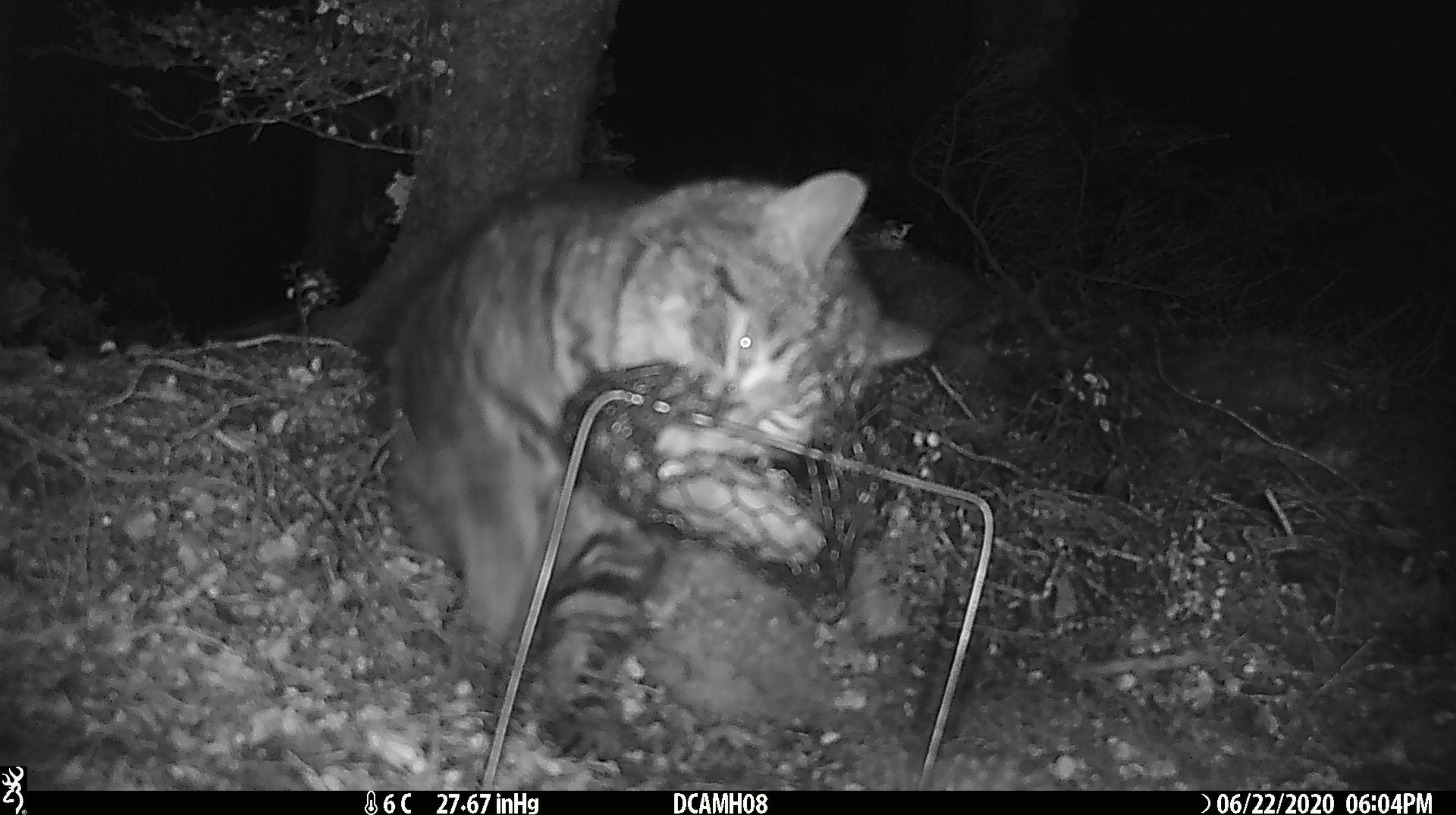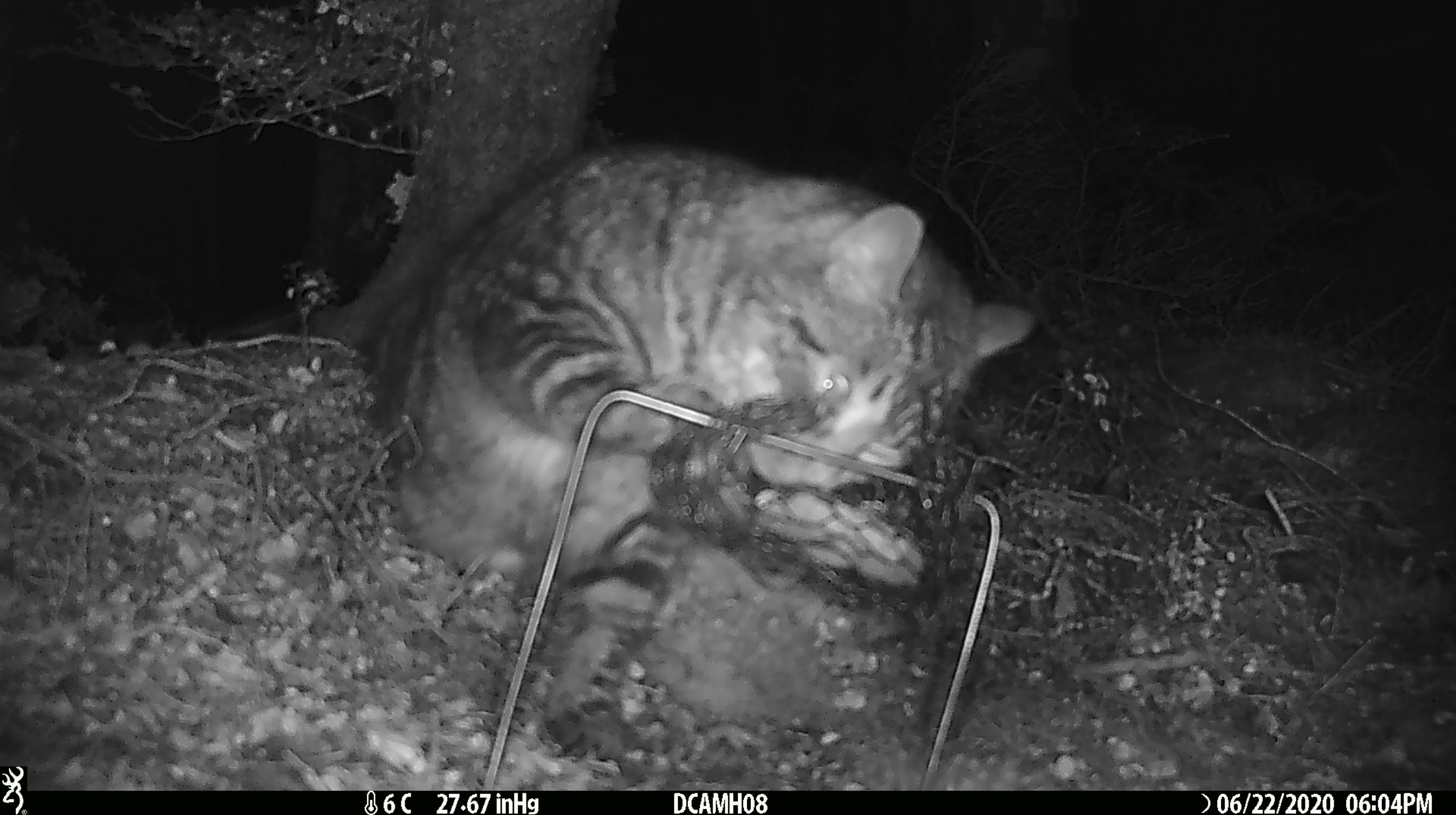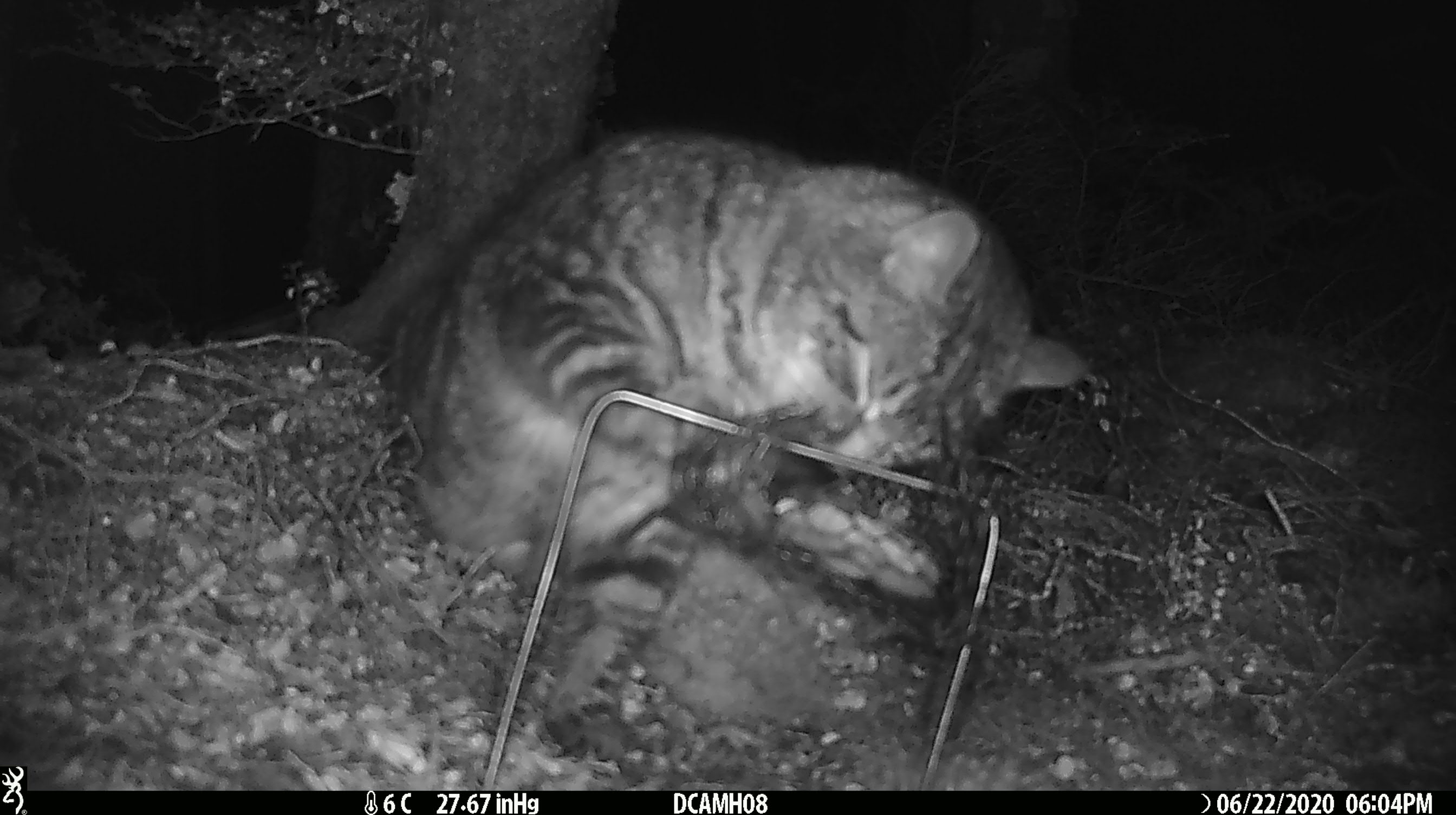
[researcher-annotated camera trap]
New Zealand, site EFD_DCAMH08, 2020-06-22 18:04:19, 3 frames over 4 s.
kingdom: Animalia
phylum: Chordata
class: Mammalia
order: Carnivora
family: Felidae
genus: Felis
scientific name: Felis catus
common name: domestic cat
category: cat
Cat (domestic cat) (Felis catus).